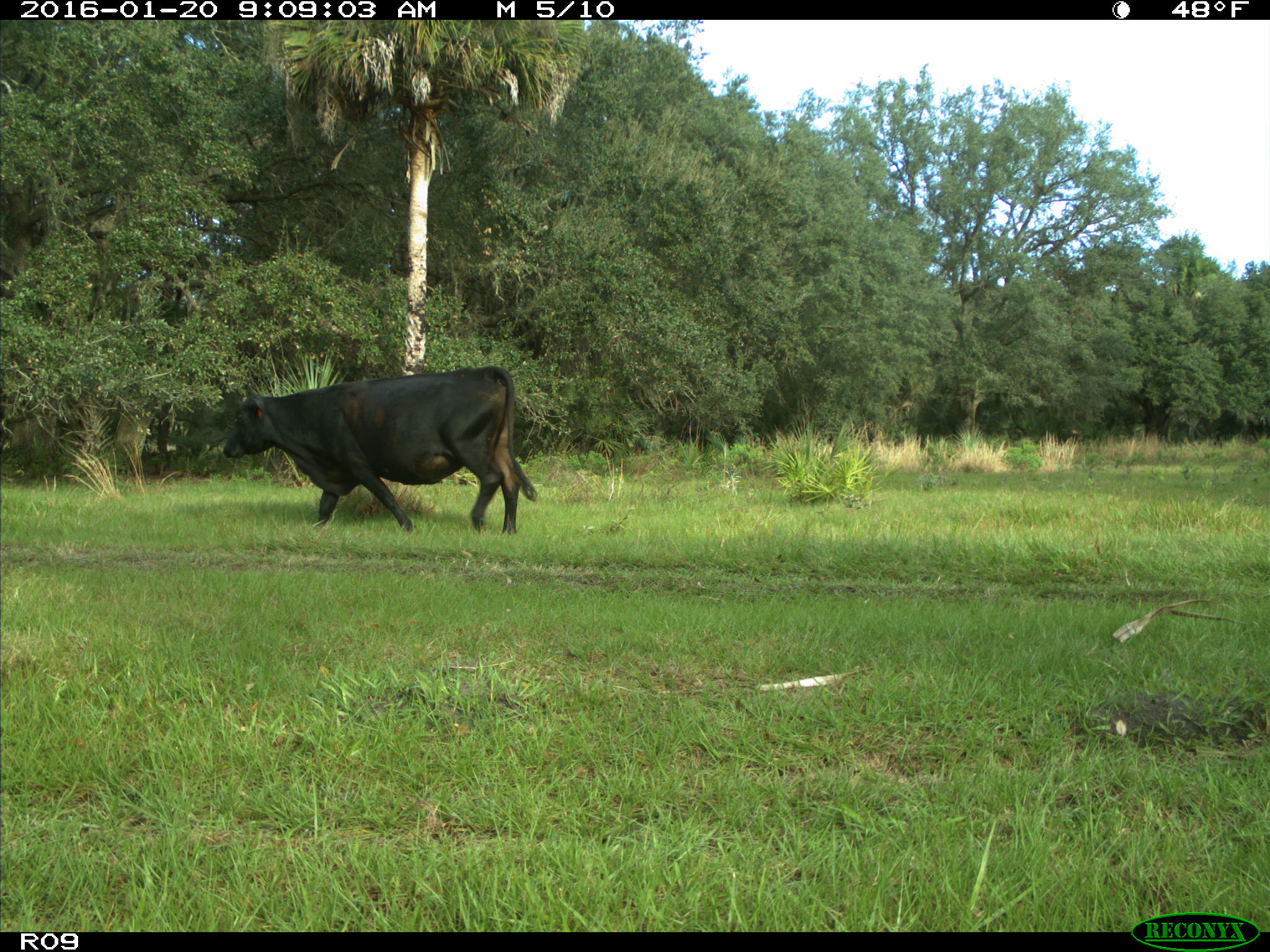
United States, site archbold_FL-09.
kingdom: Animalia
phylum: Chordata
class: Mammalia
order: Artiodactyla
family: Bovidae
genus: Bos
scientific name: Bos taurus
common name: domestic cow